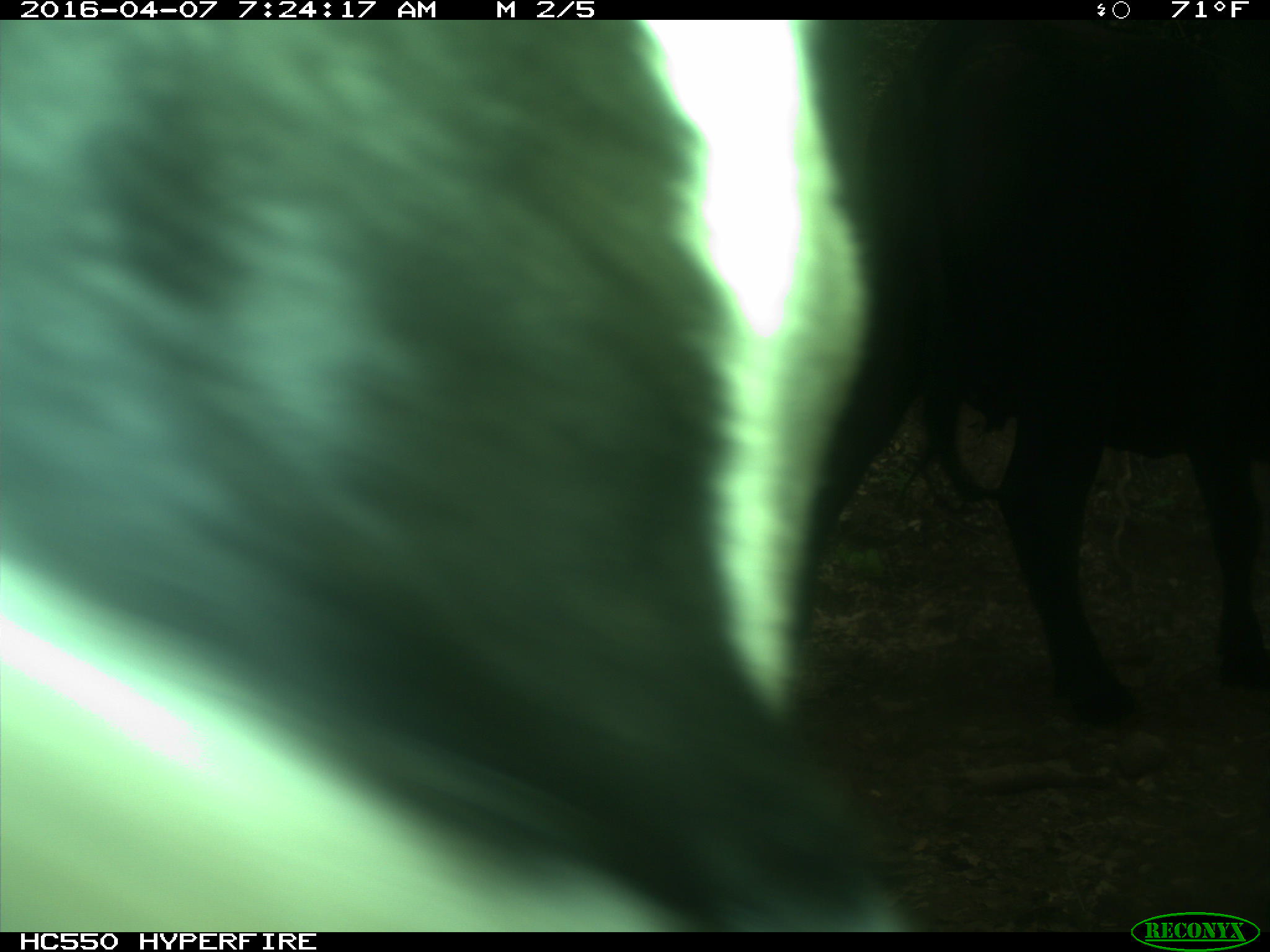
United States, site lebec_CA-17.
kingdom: Animalia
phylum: Chordata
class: Mammalia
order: Artiodactyla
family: Bovidae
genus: Bos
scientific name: Bos taurus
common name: domestic cow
Bos taurus (domestic cow).